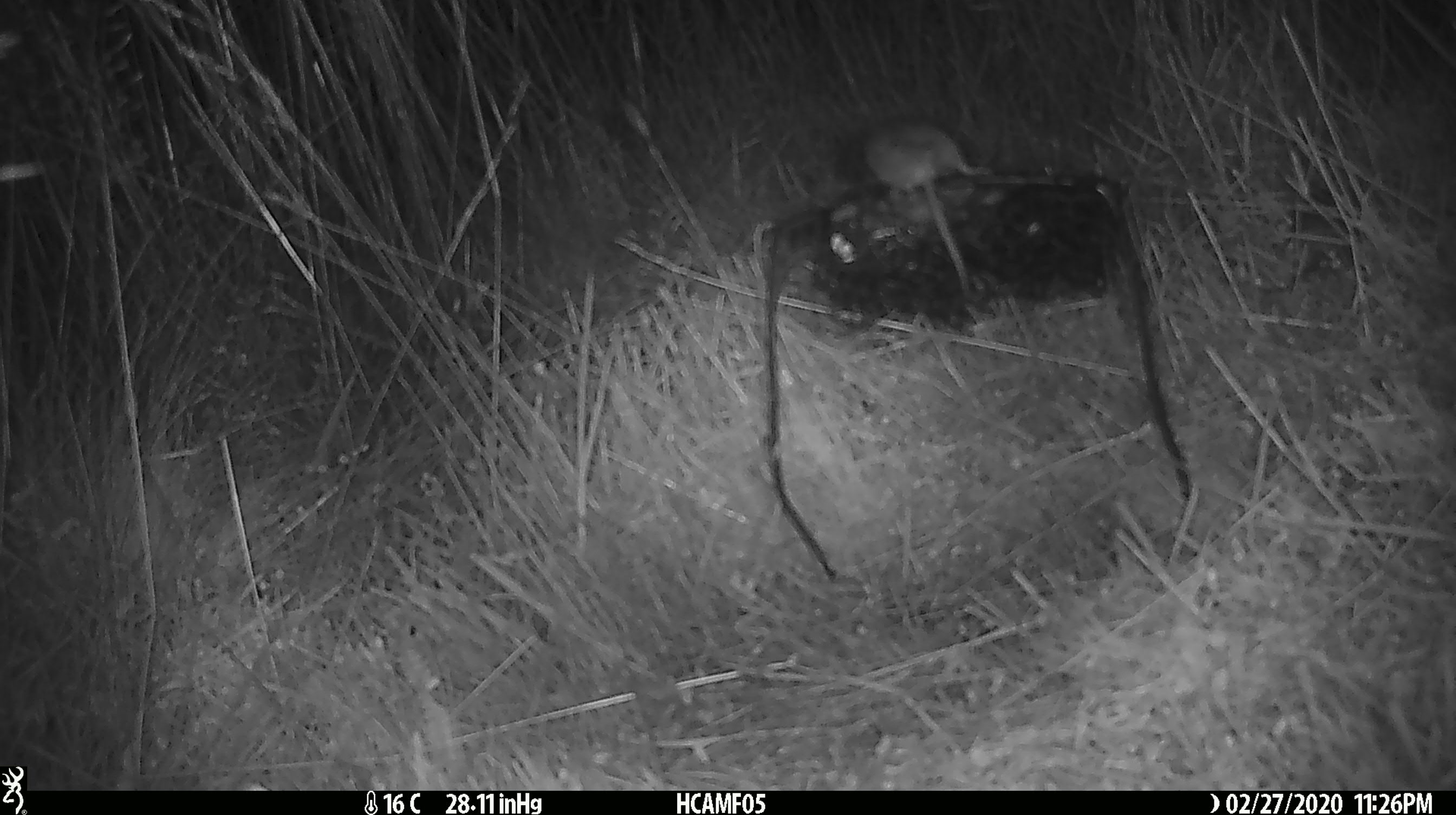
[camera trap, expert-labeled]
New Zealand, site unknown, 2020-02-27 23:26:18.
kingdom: Animalia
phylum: Chordata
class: Mammalia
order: Rodentia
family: Muridae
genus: Mus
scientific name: Mus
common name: mouse